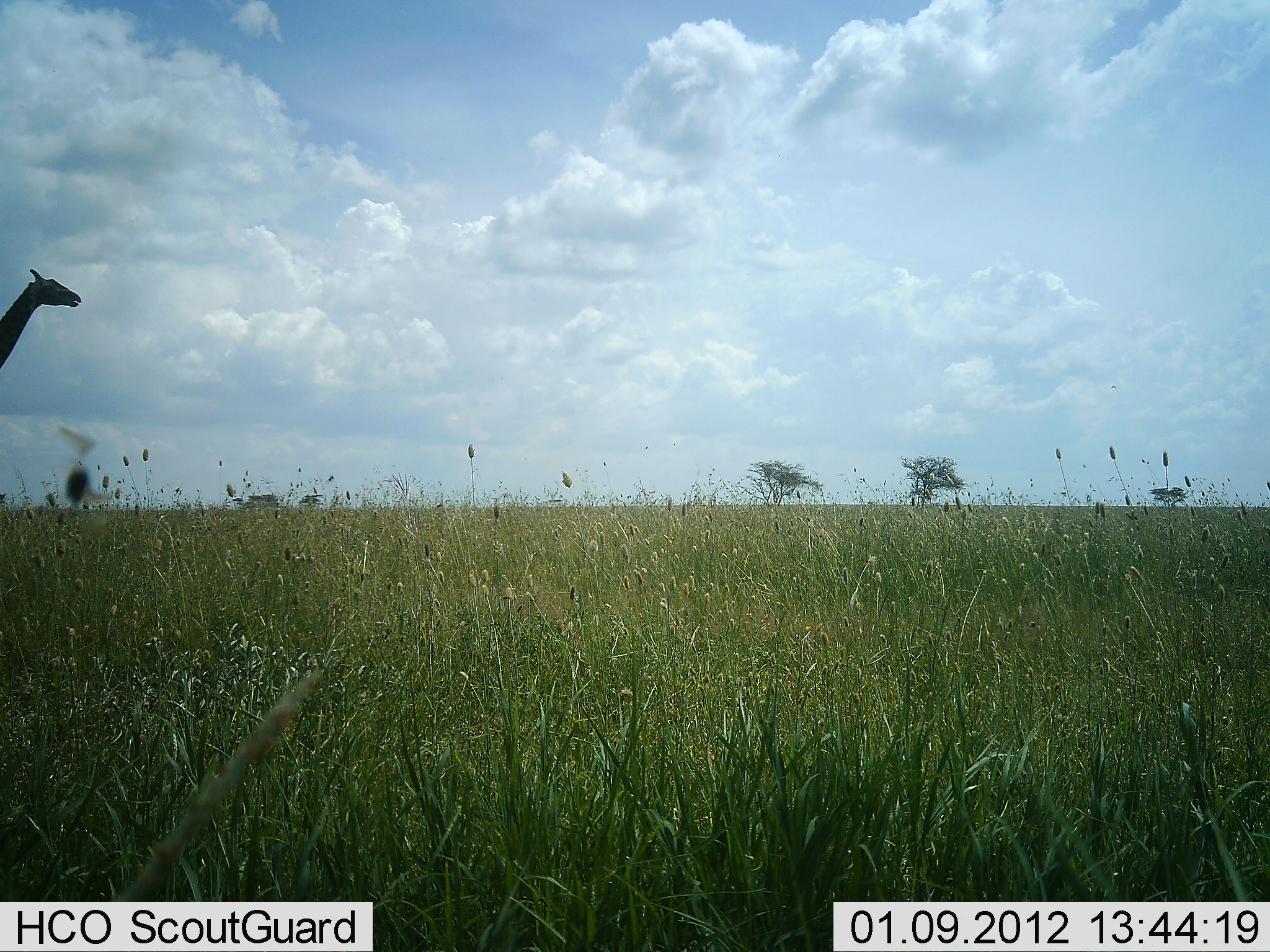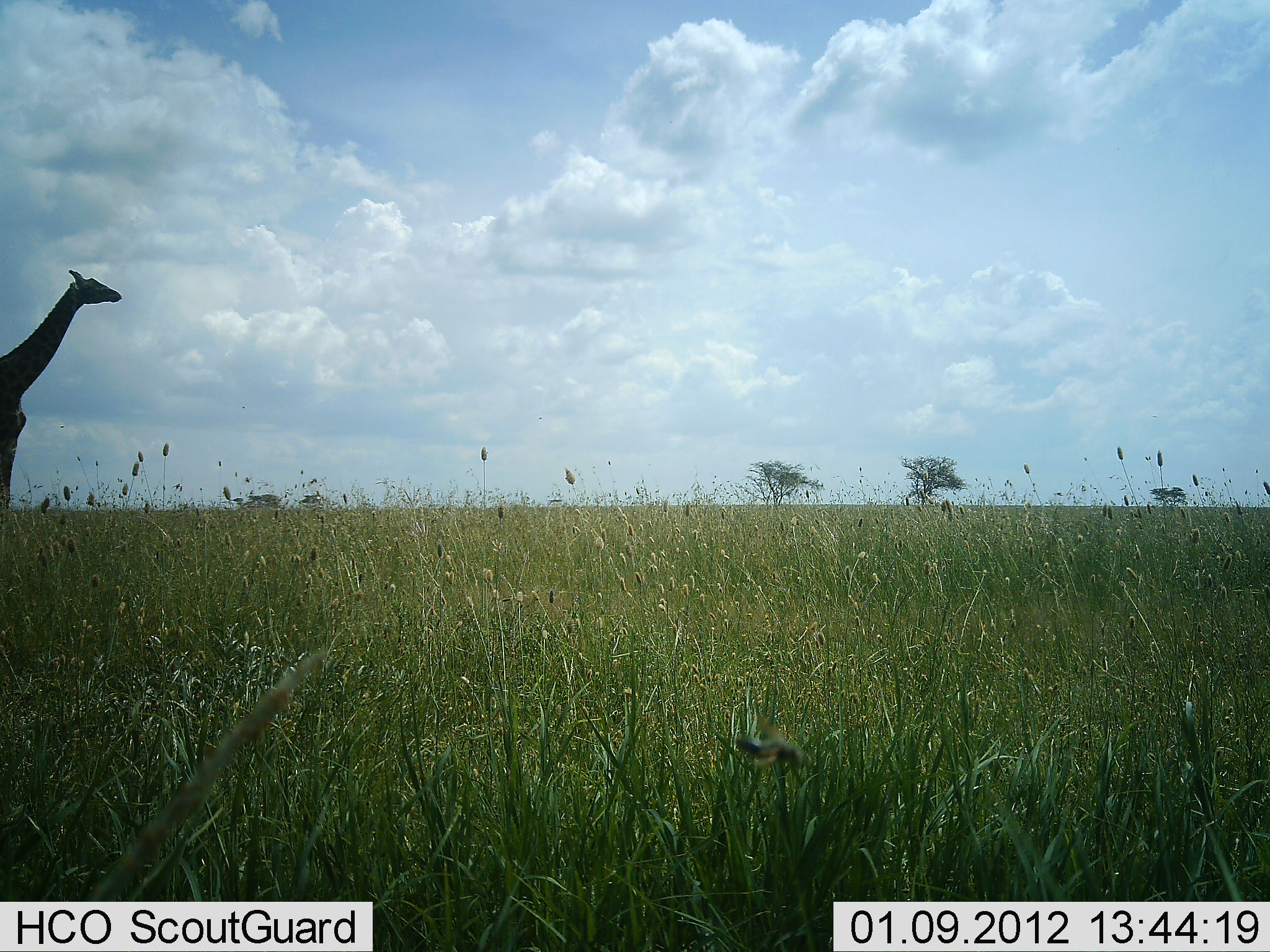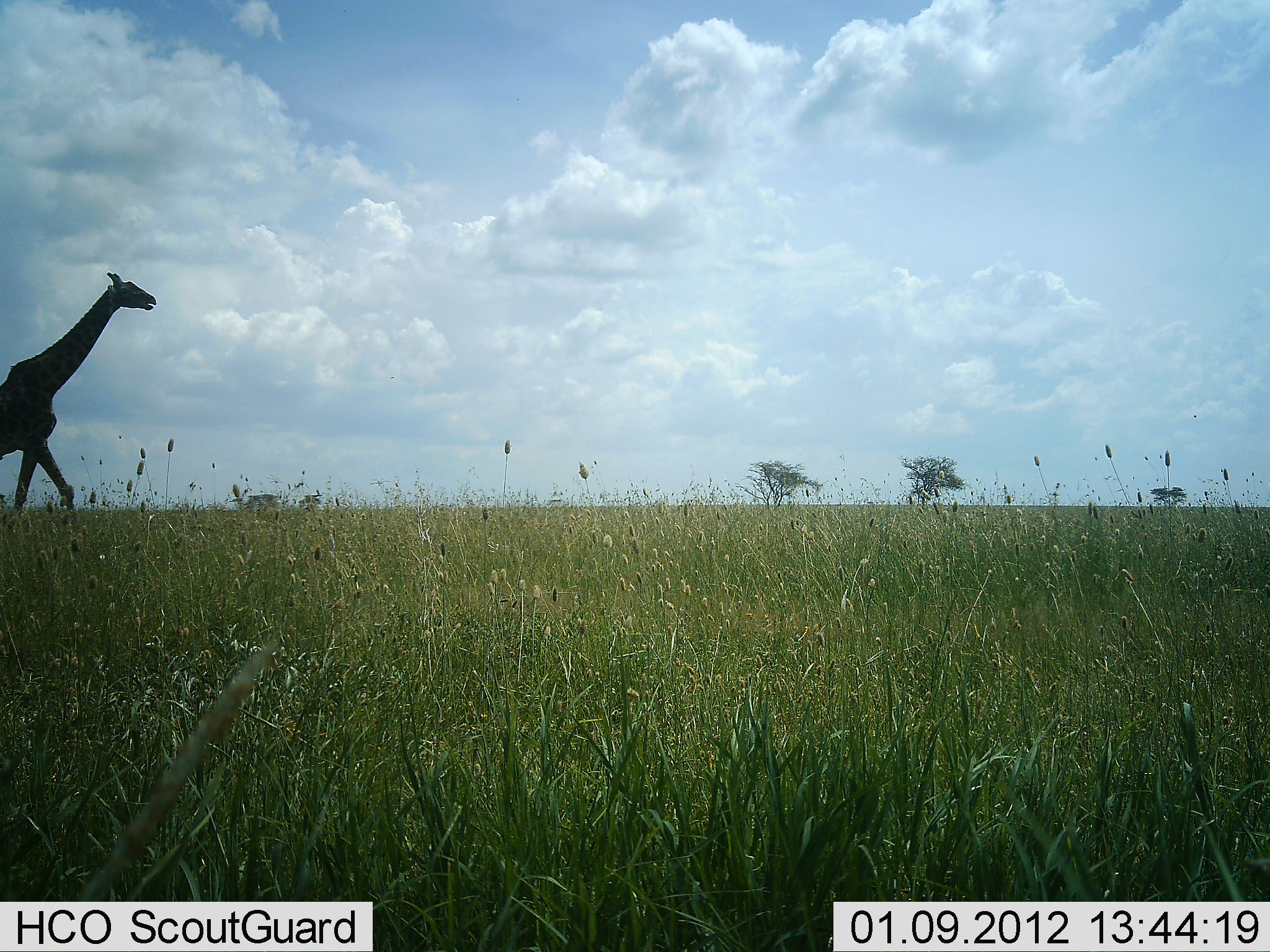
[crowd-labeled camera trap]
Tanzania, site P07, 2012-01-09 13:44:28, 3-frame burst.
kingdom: Animalia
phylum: Chordata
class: Mammalia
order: Artiodactyla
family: Giraffidae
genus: Giraffa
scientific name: Giraffa camelopardalis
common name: giraffe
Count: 1.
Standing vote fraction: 0%.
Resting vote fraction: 0%.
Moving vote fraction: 100%.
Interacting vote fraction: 0%.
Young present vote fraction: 0%.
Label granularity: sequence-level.